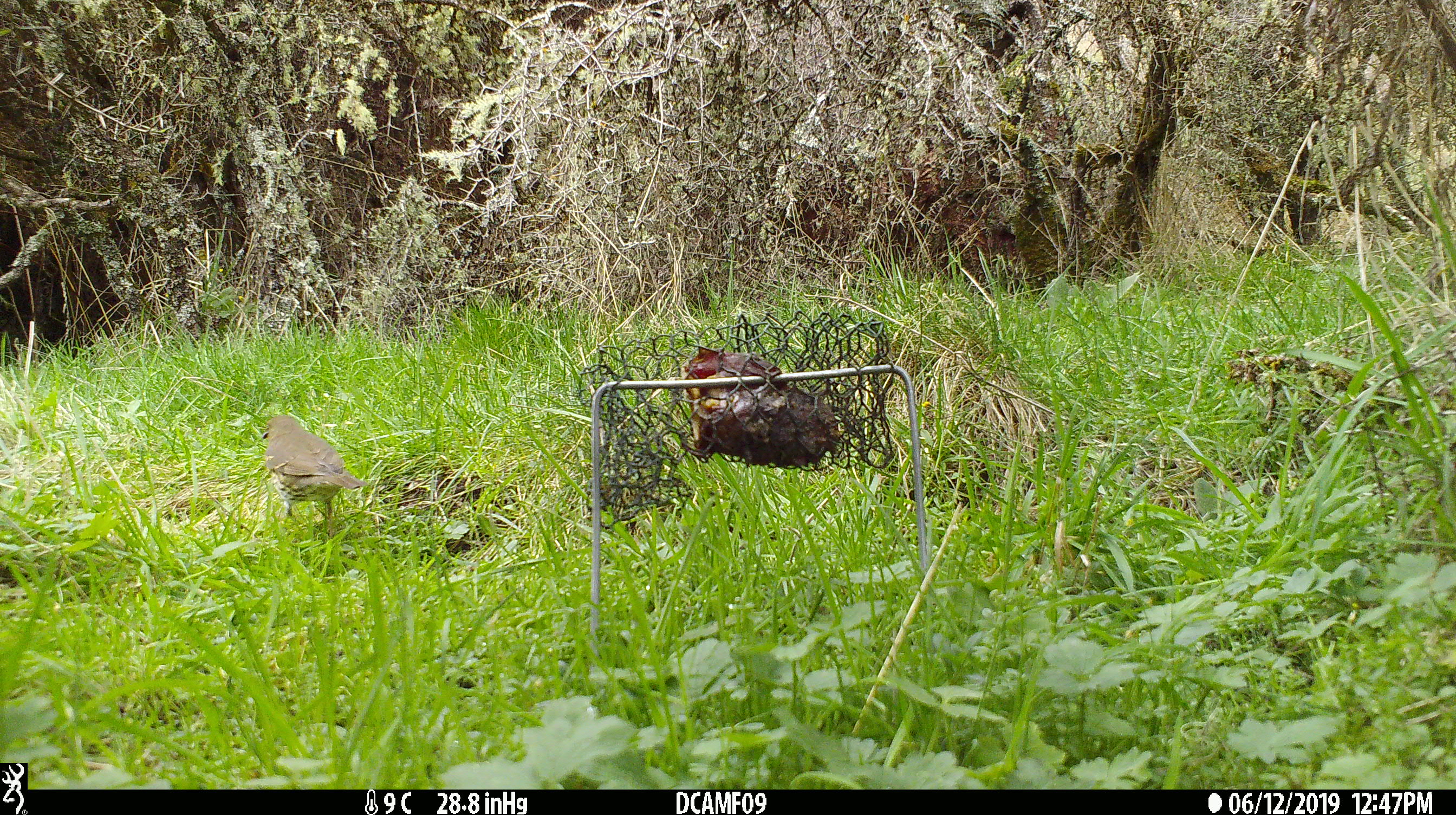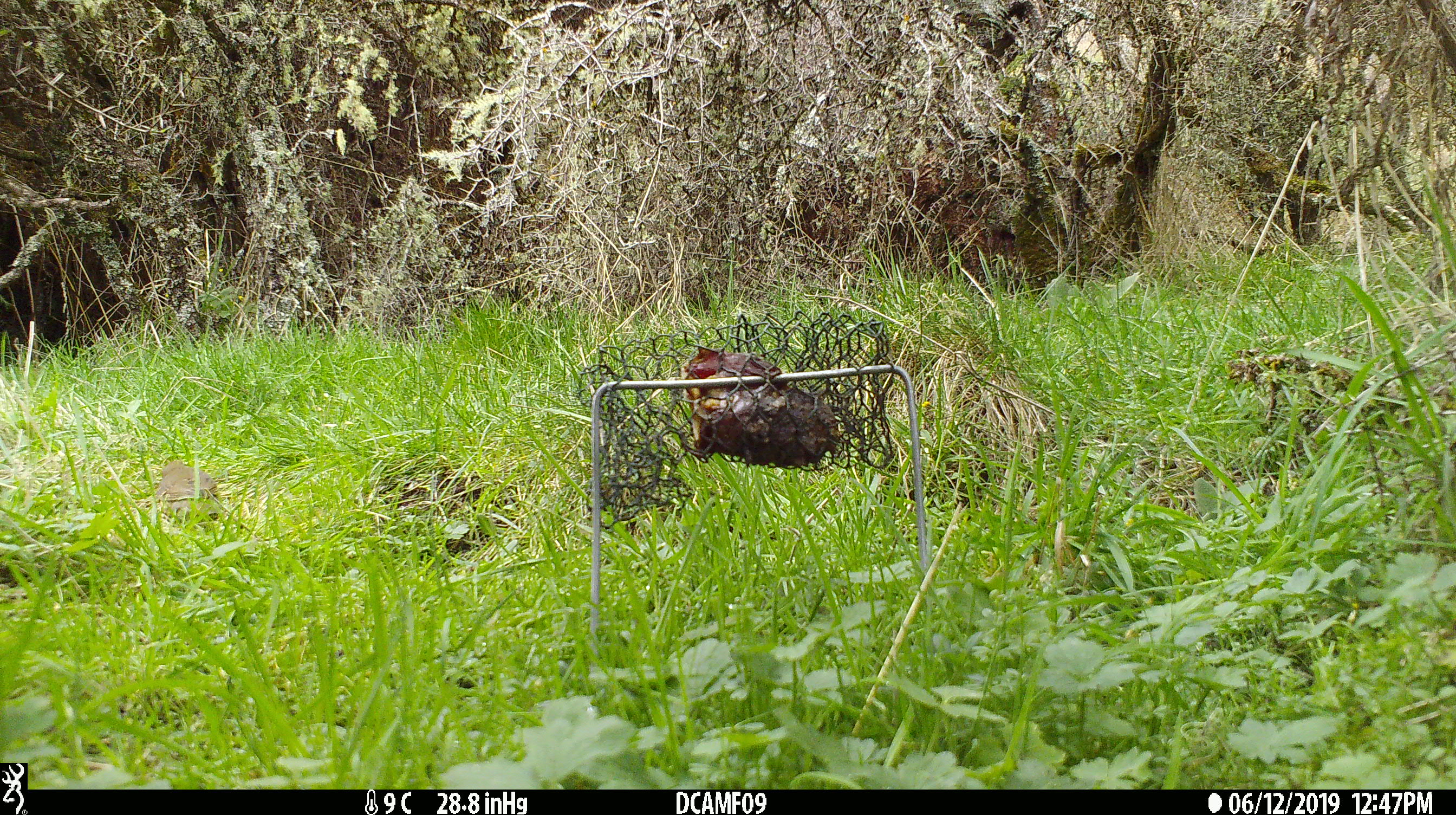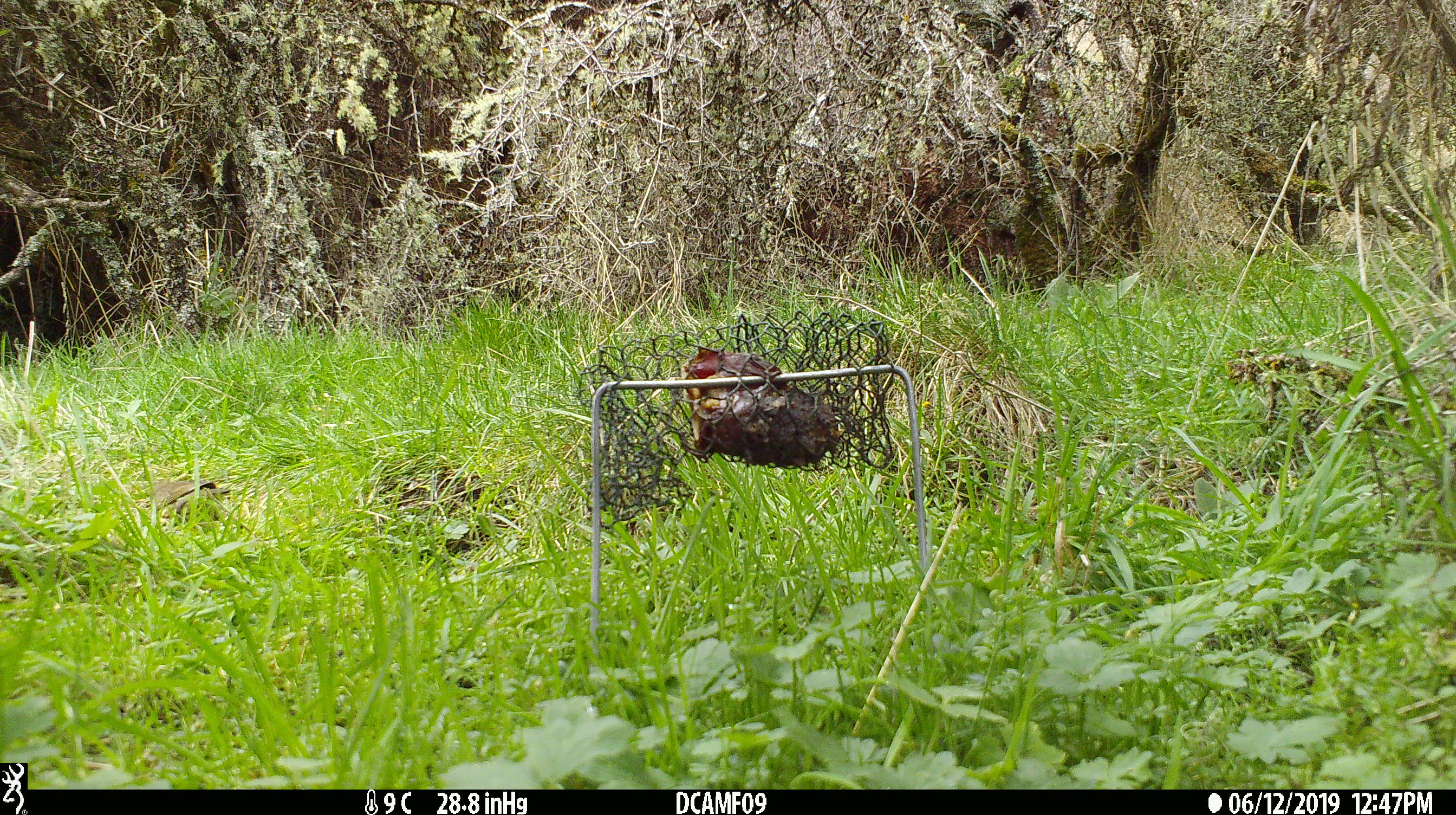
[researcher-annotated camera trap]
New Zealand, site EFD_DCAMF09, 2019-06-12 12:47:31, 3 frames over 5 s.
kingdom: Animalia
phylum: Chordata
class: Aves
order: Passeriformes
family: Turdidae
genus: Turdus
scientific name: Turdus philomelos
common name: song thrush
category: thrush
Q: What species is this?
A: Thrush (song thrush) (Turdus philomelos).